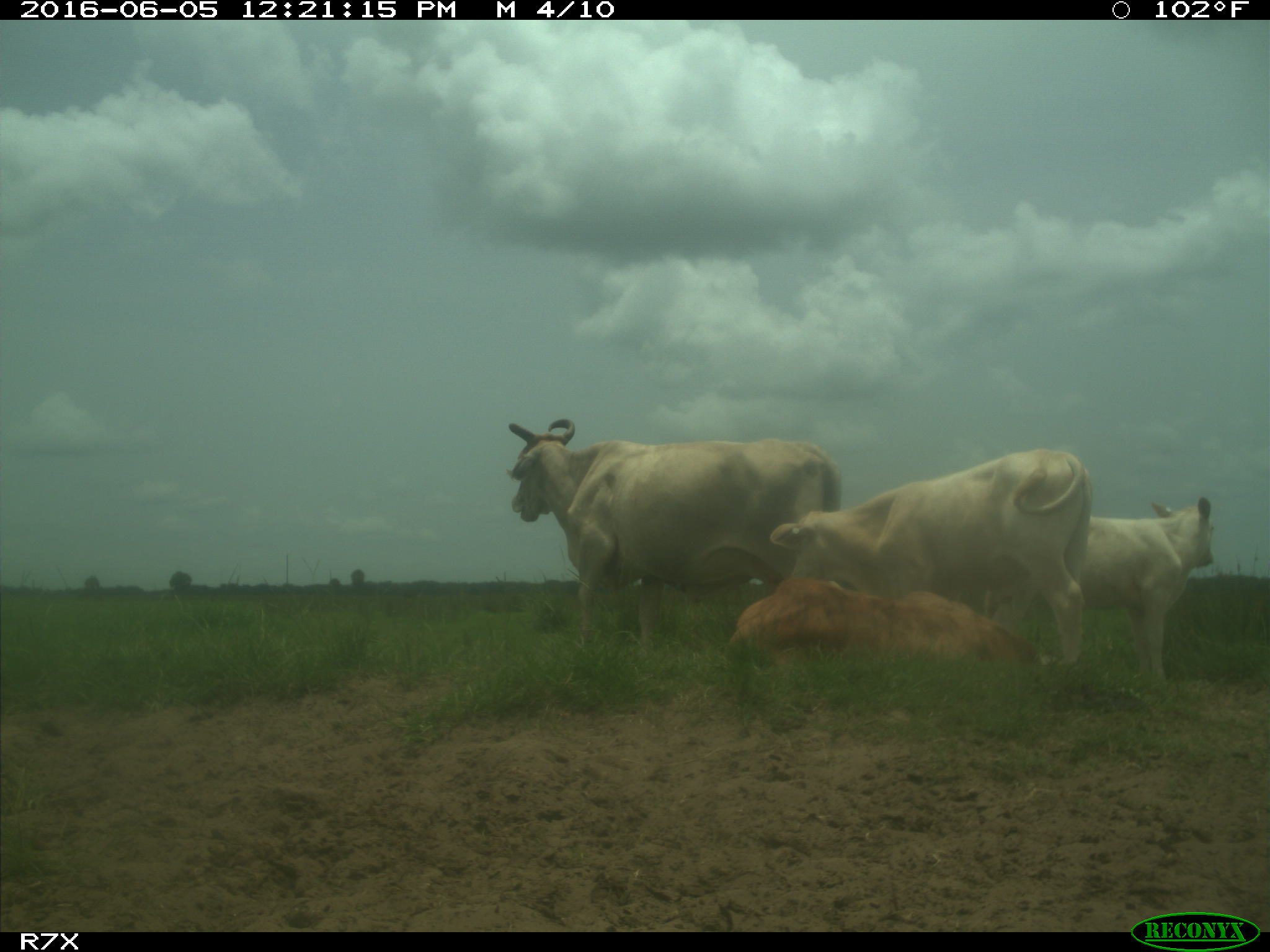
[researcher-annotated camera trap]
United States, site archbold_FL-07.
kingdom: Animalia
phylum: Chordata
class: Mammalia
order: Artiodactyla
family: Bovidae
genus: Bos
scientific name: Bos taurus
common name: domestic cow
Bos taurus (domestic cow).